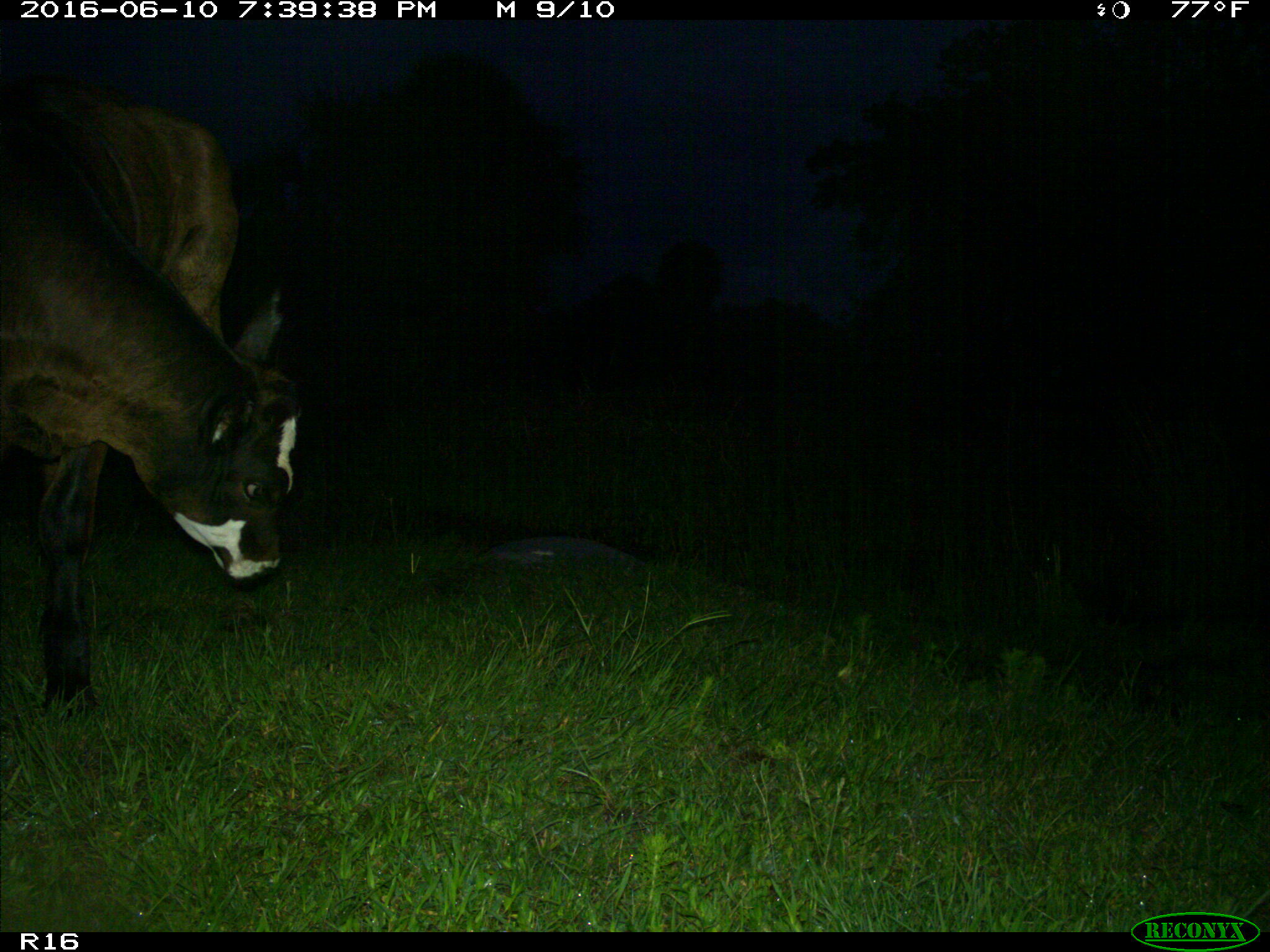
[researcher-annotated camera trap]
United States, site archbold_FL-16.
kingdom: Animalia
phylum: Chordata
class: Mammalia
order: Artiodactyla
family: Bovidae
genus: Bos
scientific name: Bos taurus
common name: domestic cow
Bos taurus (domestic cow).